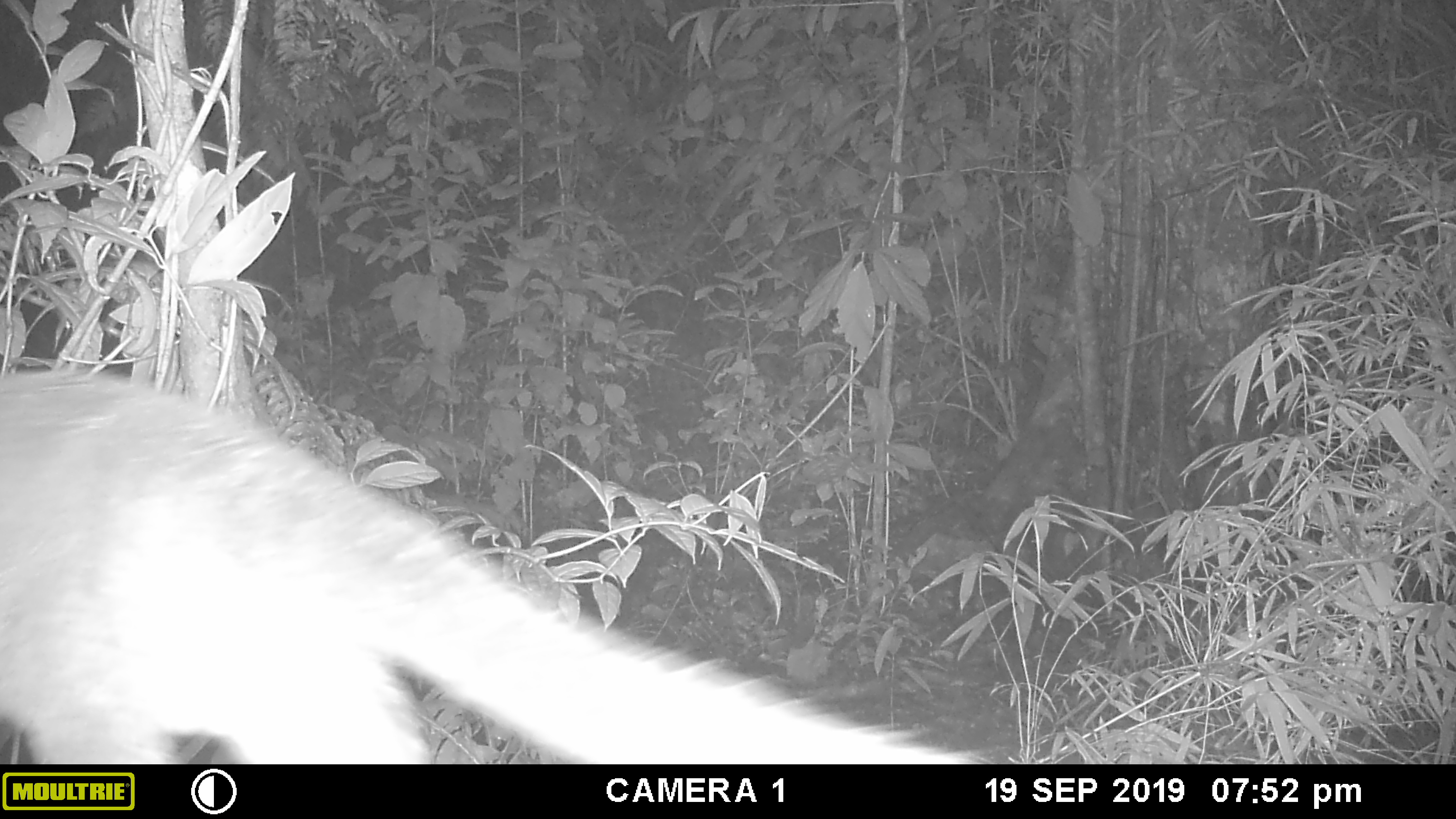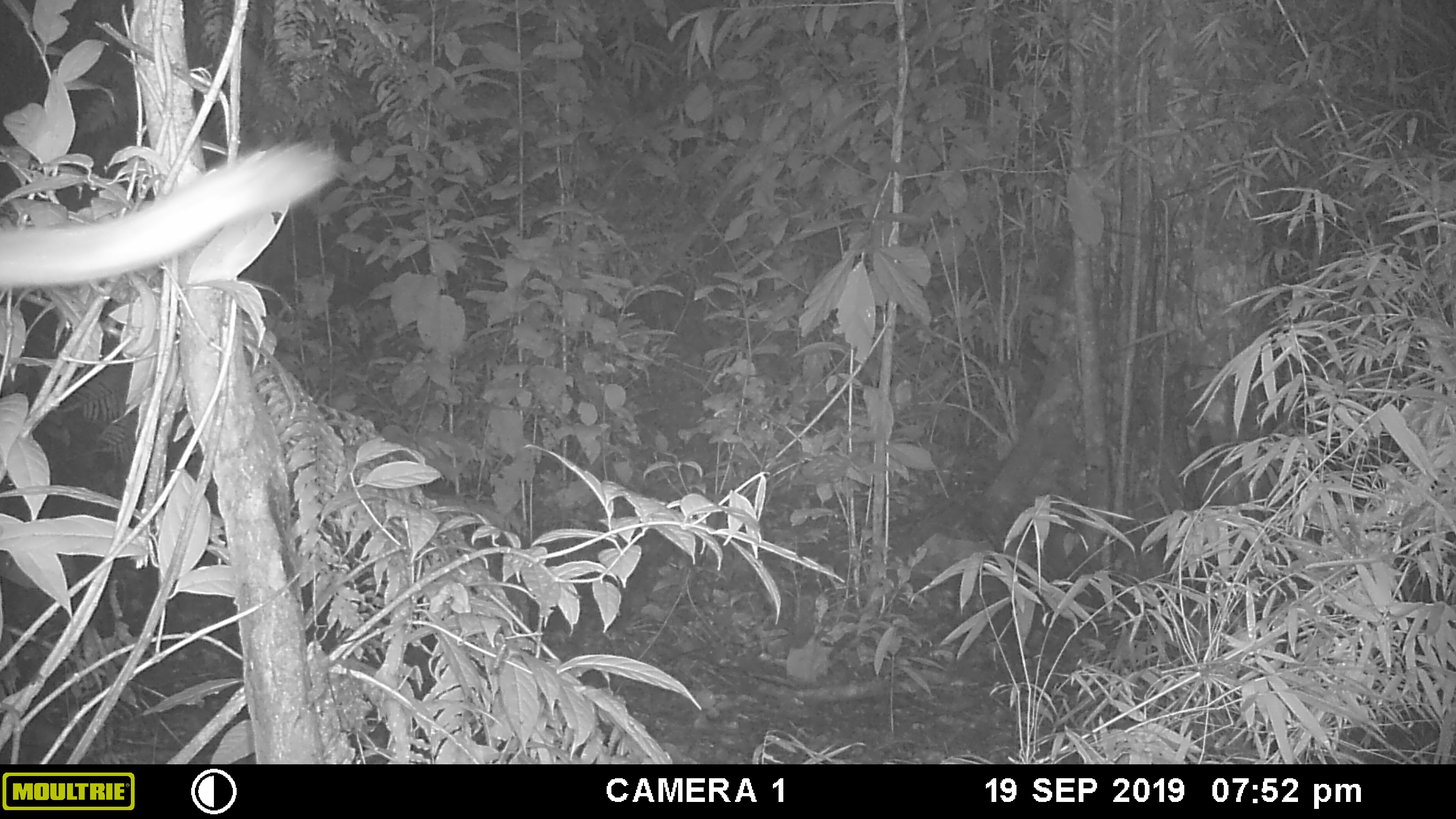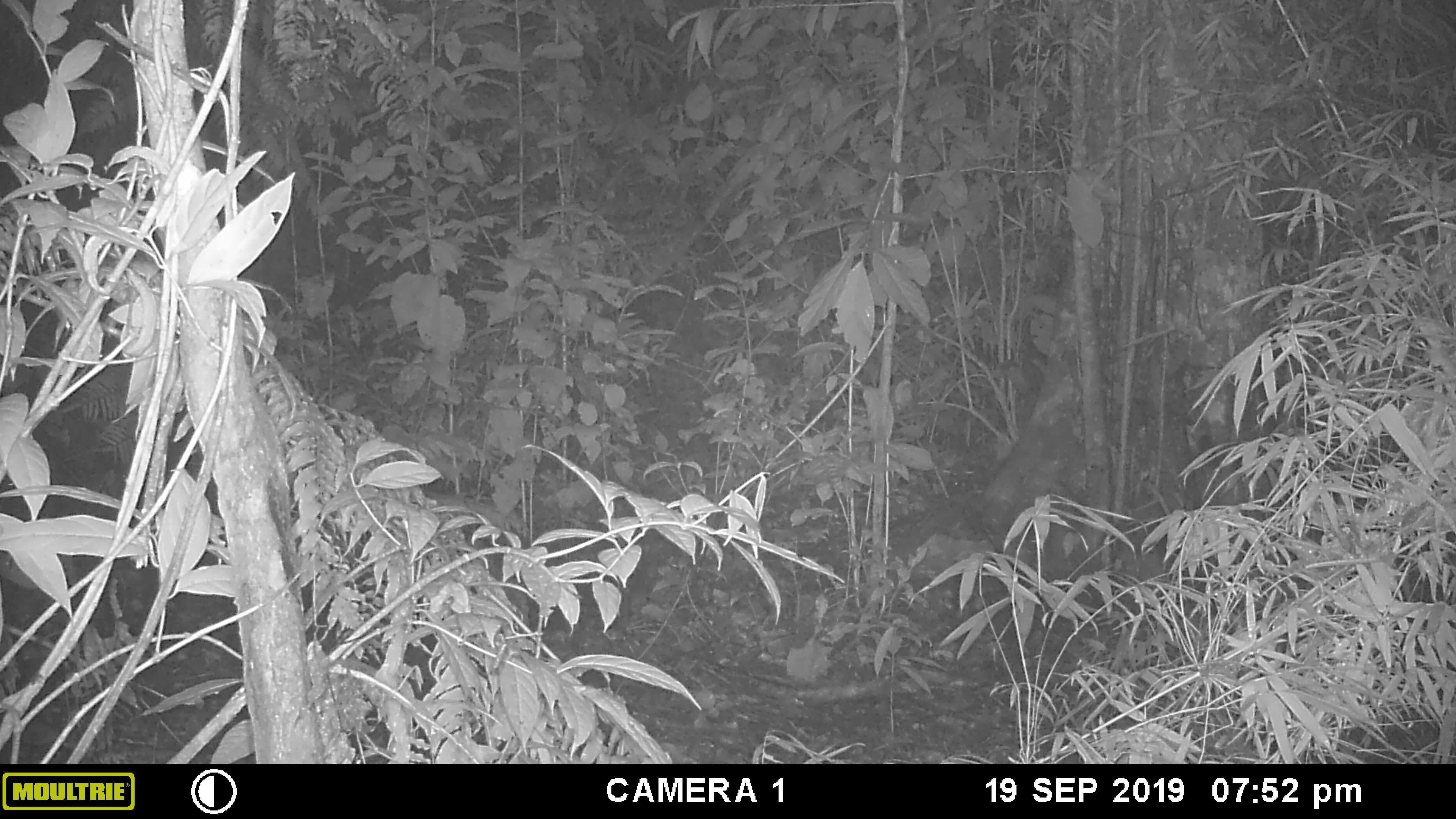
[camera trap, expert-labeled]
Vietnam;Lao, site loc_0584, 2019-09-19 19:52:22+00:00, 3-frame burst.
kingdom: Animalia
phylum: Chordata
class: Mammalia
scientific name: Mammalia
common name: mammal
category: unidentified small mammal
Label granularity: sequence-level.